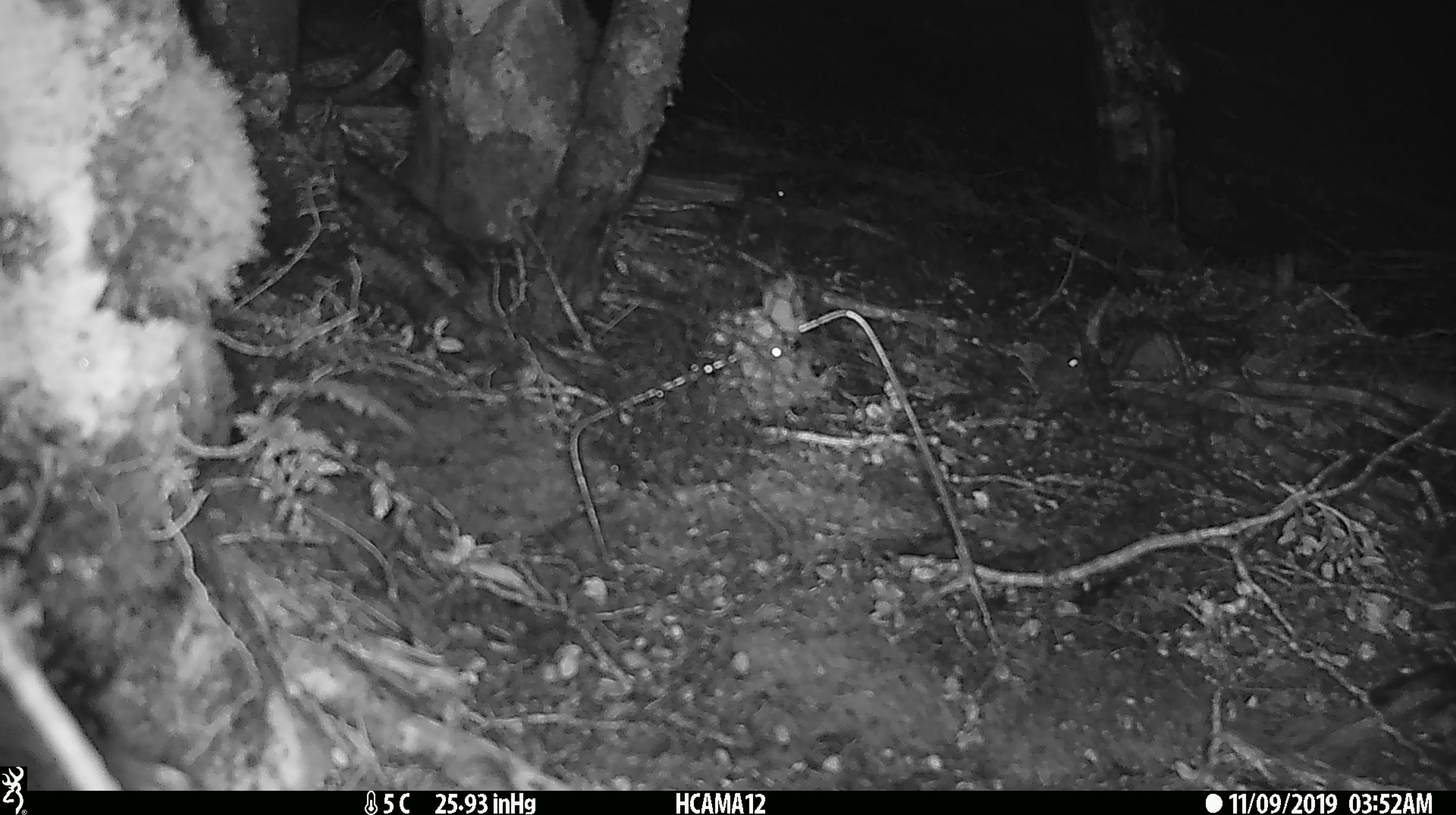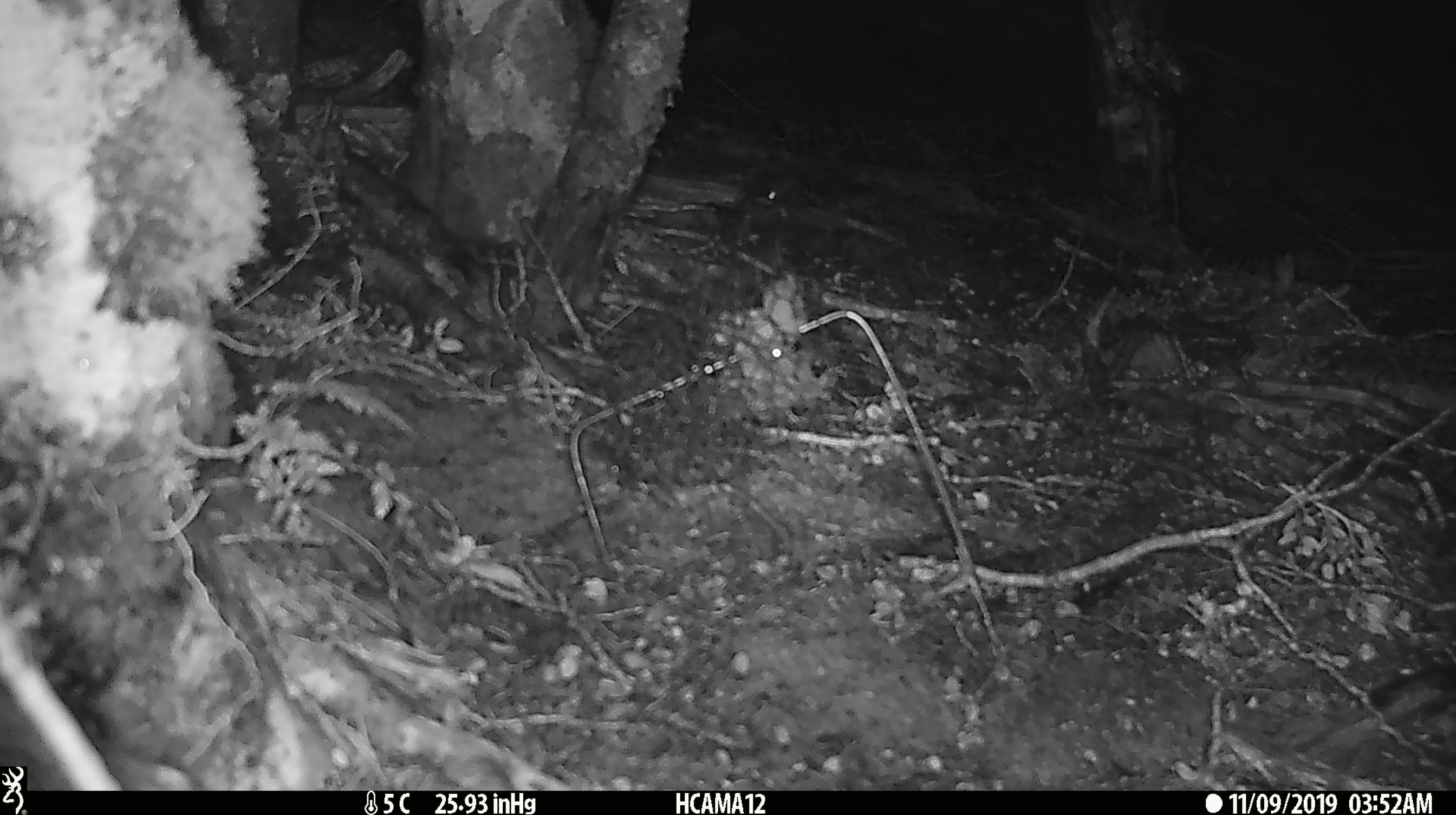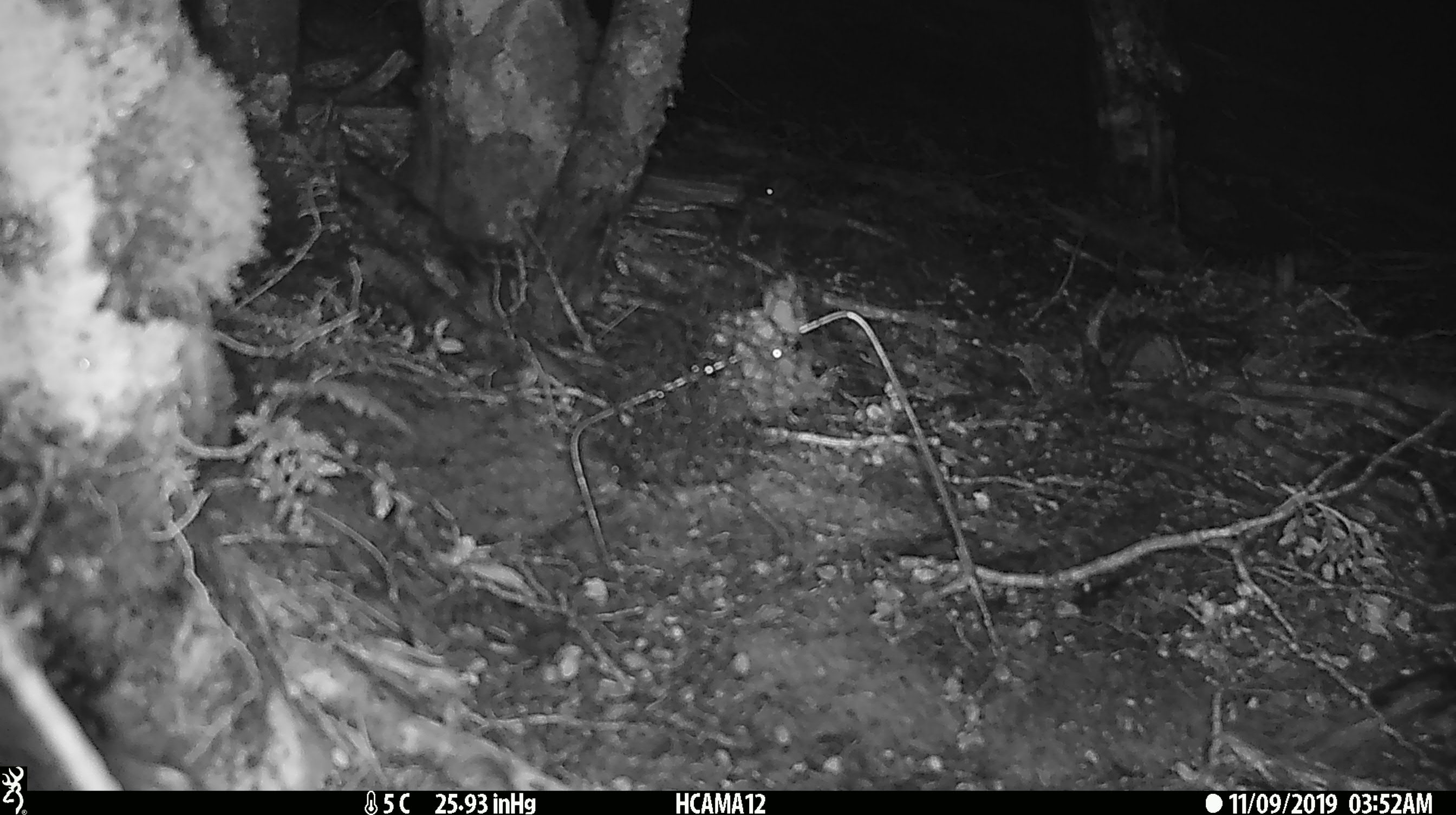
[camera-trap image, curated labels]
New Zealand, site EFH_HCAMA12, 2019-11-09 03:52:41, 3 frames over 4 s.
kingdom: Animalia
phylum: Chordata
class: Mammalia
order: Rodentia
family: Muridae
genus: Mus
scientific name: Mus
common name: mouse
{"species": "mouse (Mus)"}